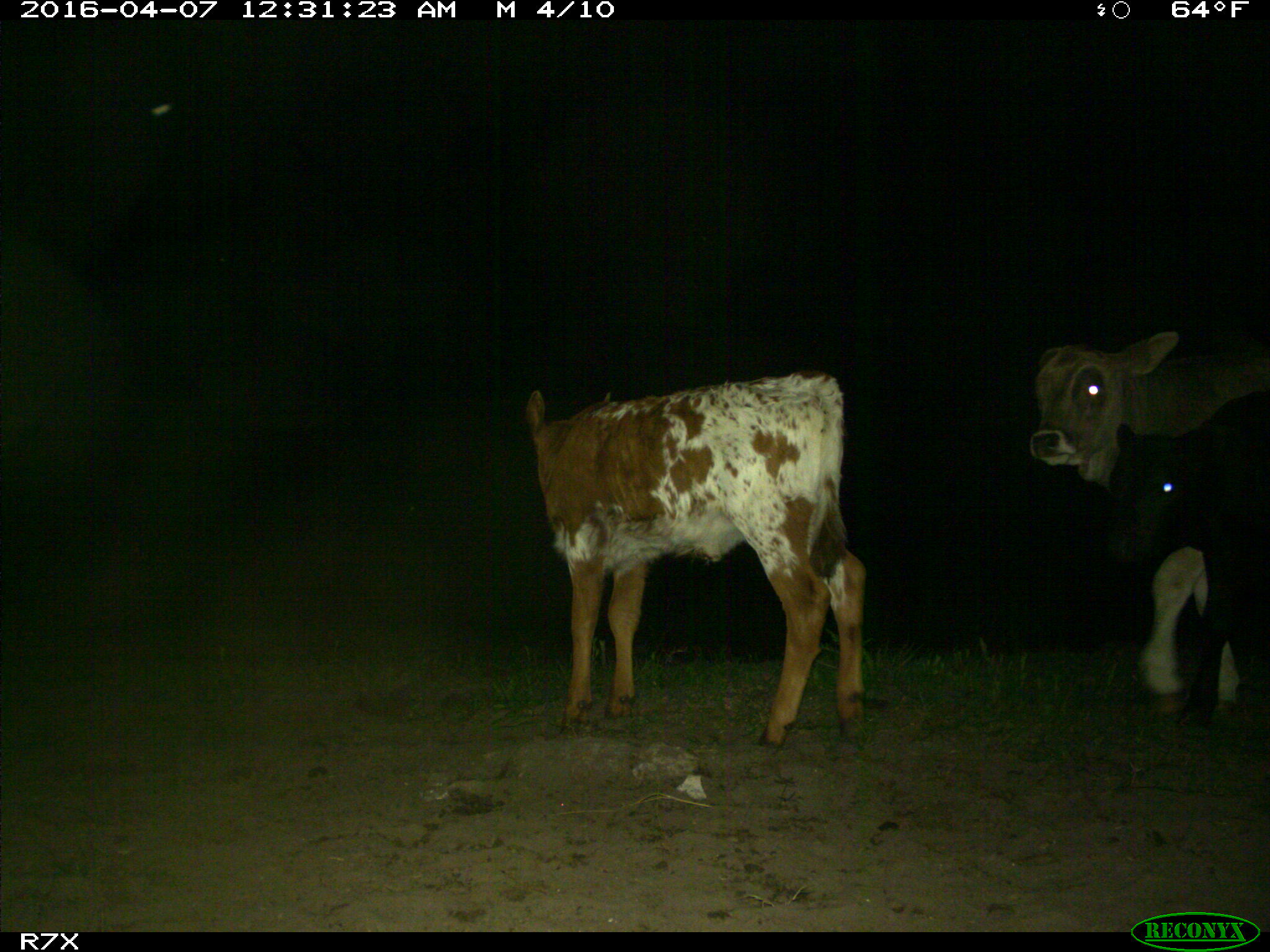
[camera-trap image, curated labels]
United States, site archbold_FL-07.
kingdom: Animalia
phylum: Chordata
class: Mammalia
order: Artiodactyla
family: Bovidae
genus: Bos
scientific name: Bos taurus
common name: domestic cow